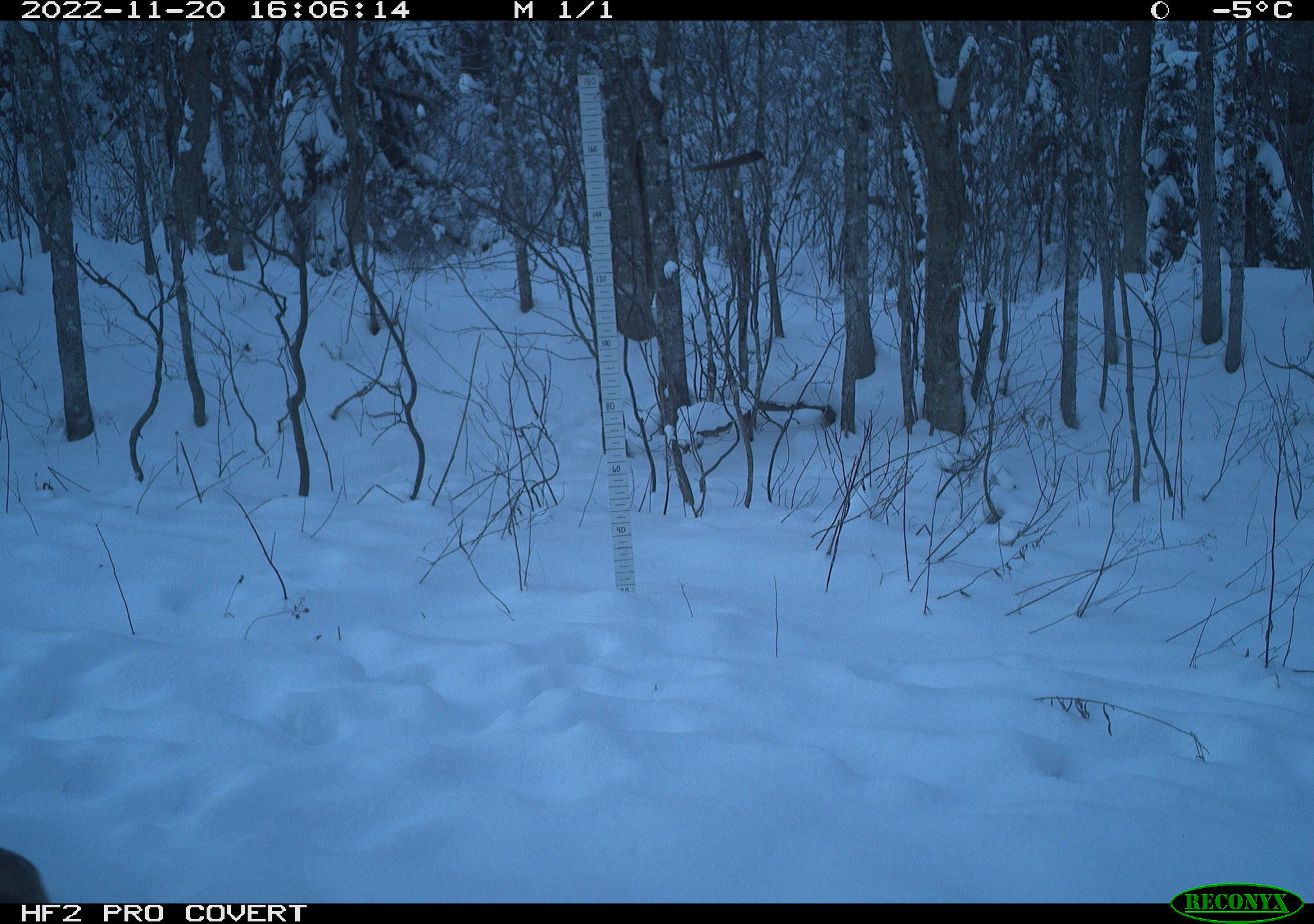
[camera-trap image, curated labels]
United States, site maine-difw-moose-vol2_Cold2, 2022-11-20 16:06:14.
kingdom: Animalia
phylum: Chordata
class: Mammalia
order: Artiodactyla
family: Cervidae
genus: Odocoileus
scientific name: Odocoileus virginianus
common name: white-tailed deer